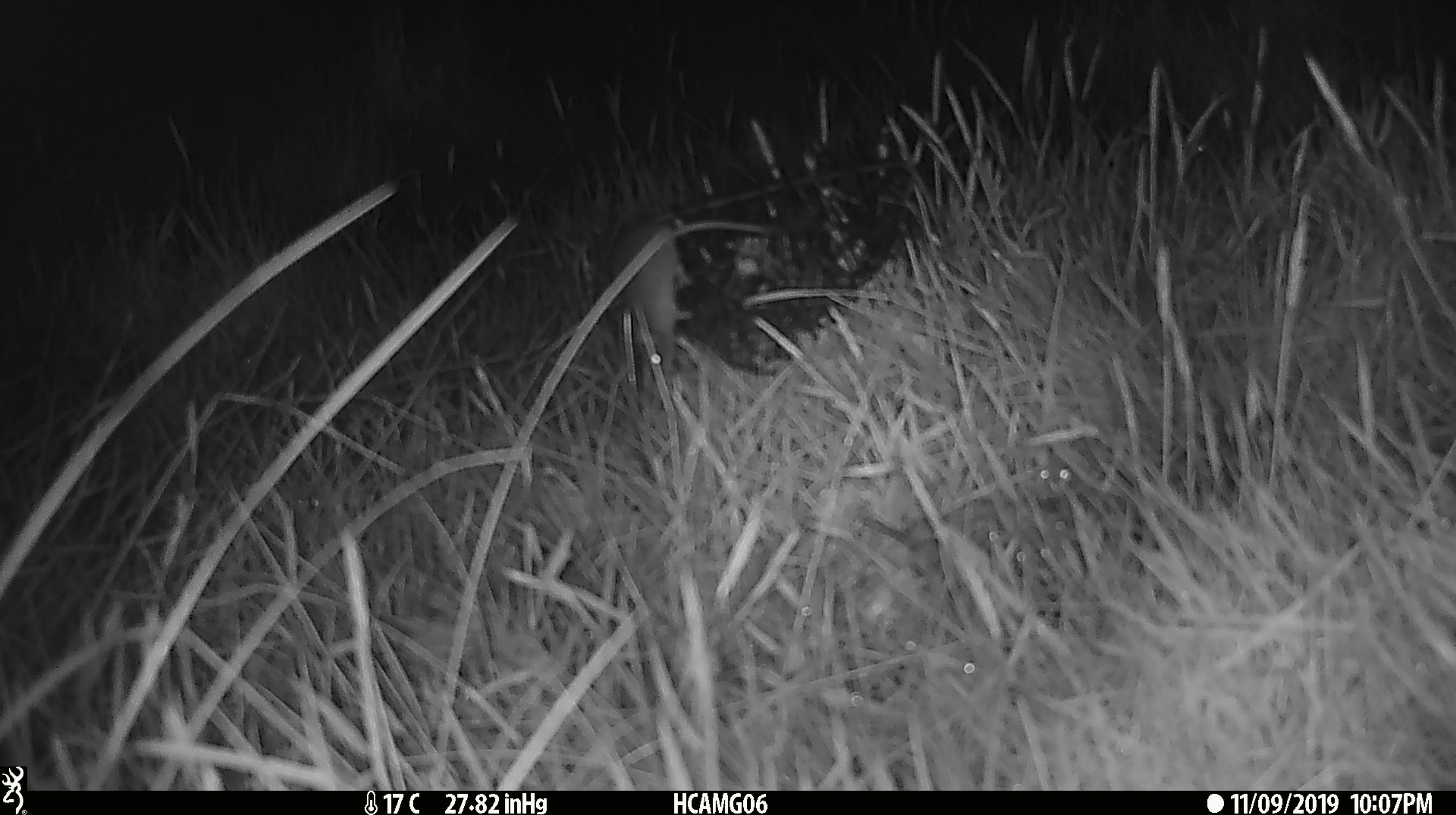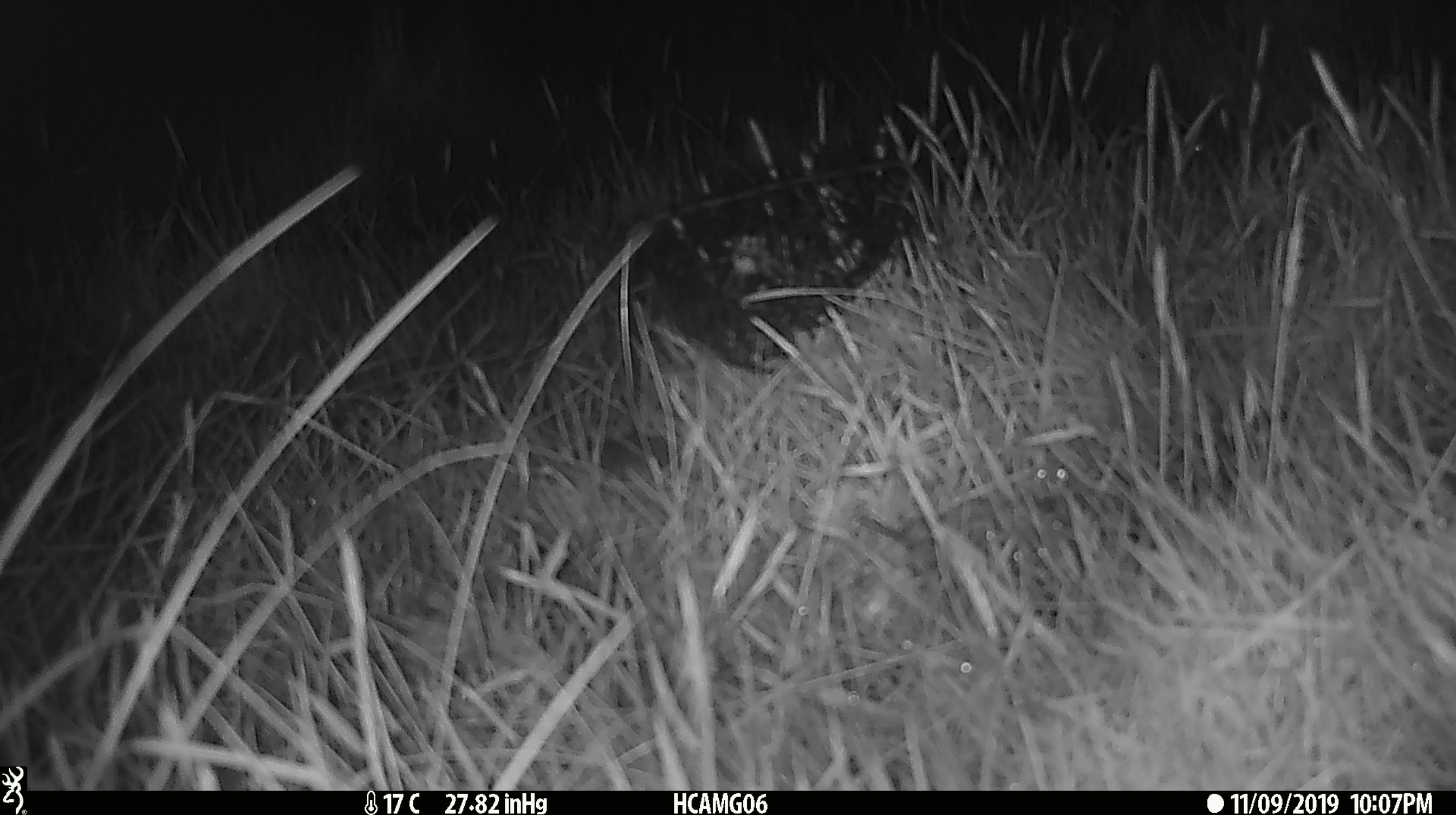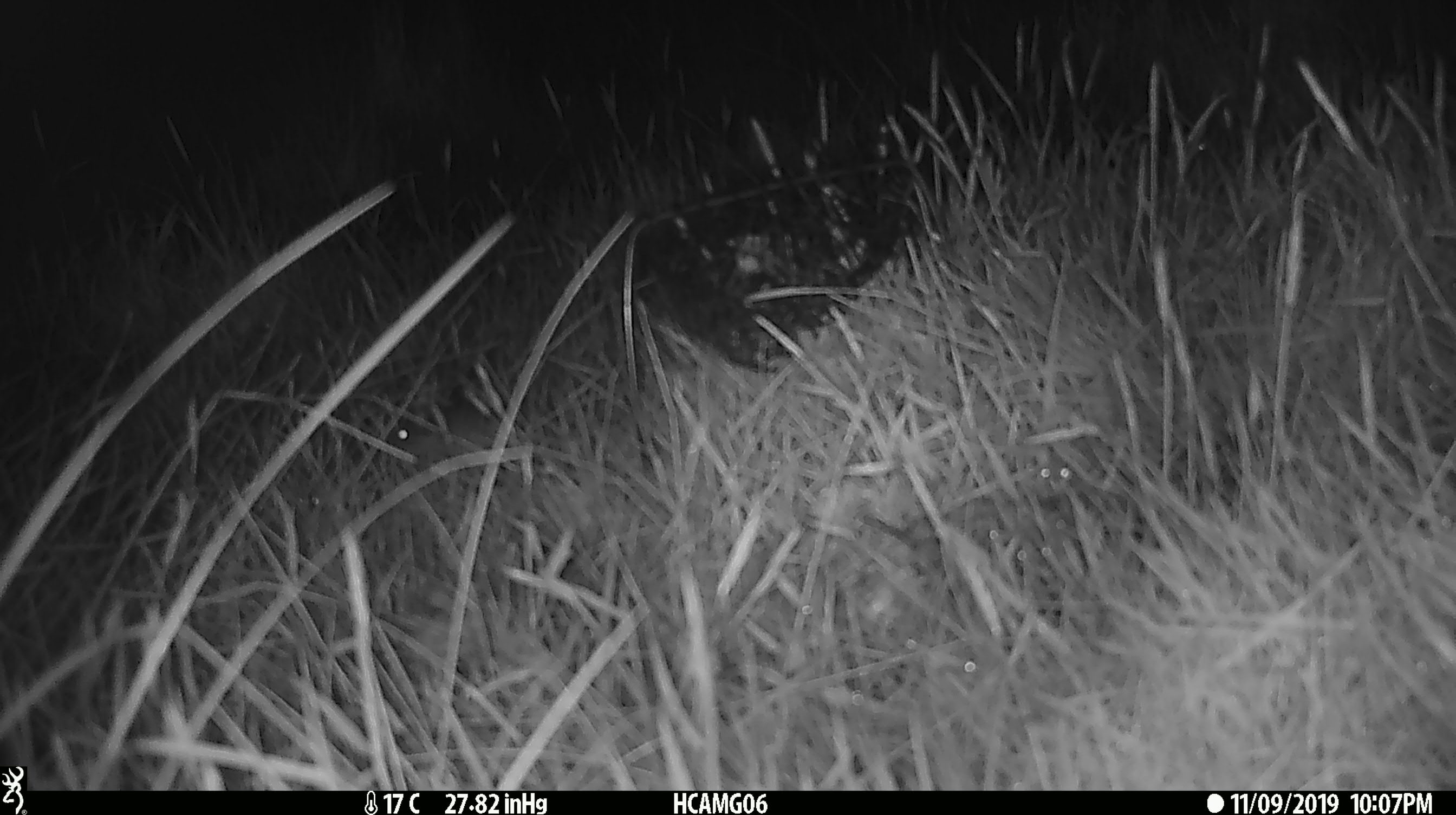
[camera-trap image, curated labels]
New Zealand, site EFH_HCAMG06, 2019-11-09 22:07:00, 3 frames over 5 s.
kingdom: Animalia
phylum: Chordata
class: Mammalia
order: Rodentia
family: Muridae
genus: Mus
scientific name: Mus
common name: mouse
Mouse (Mus).